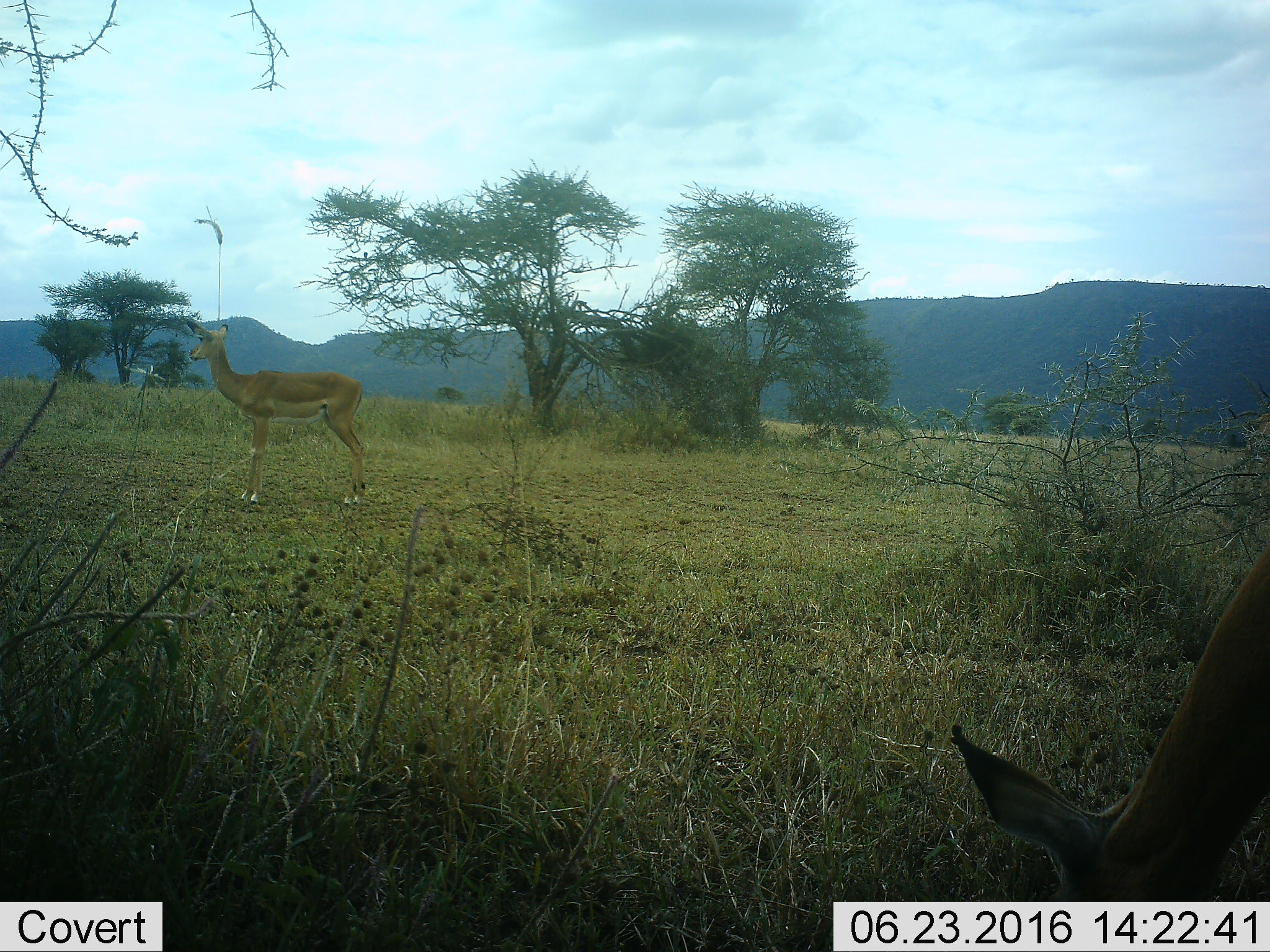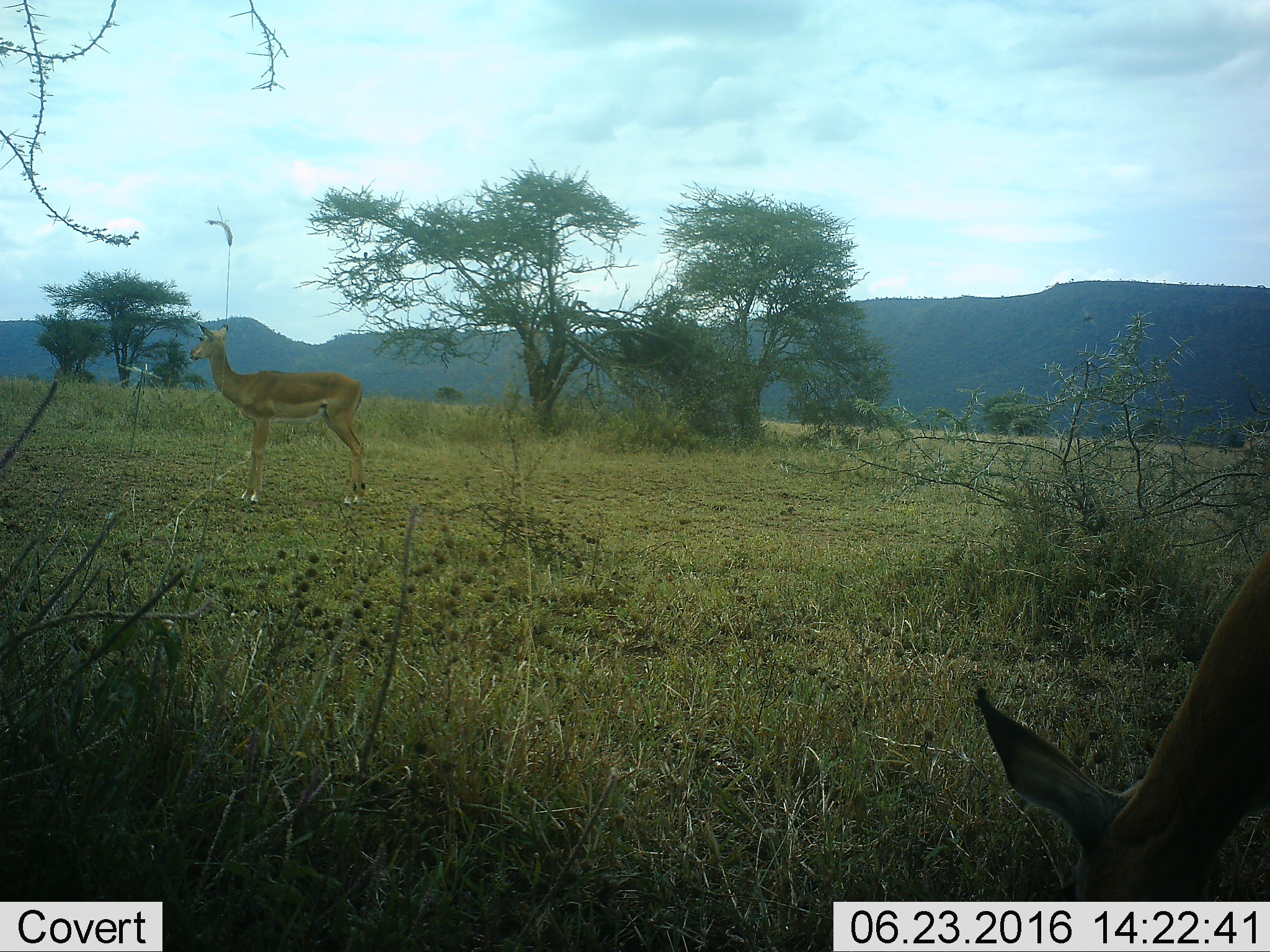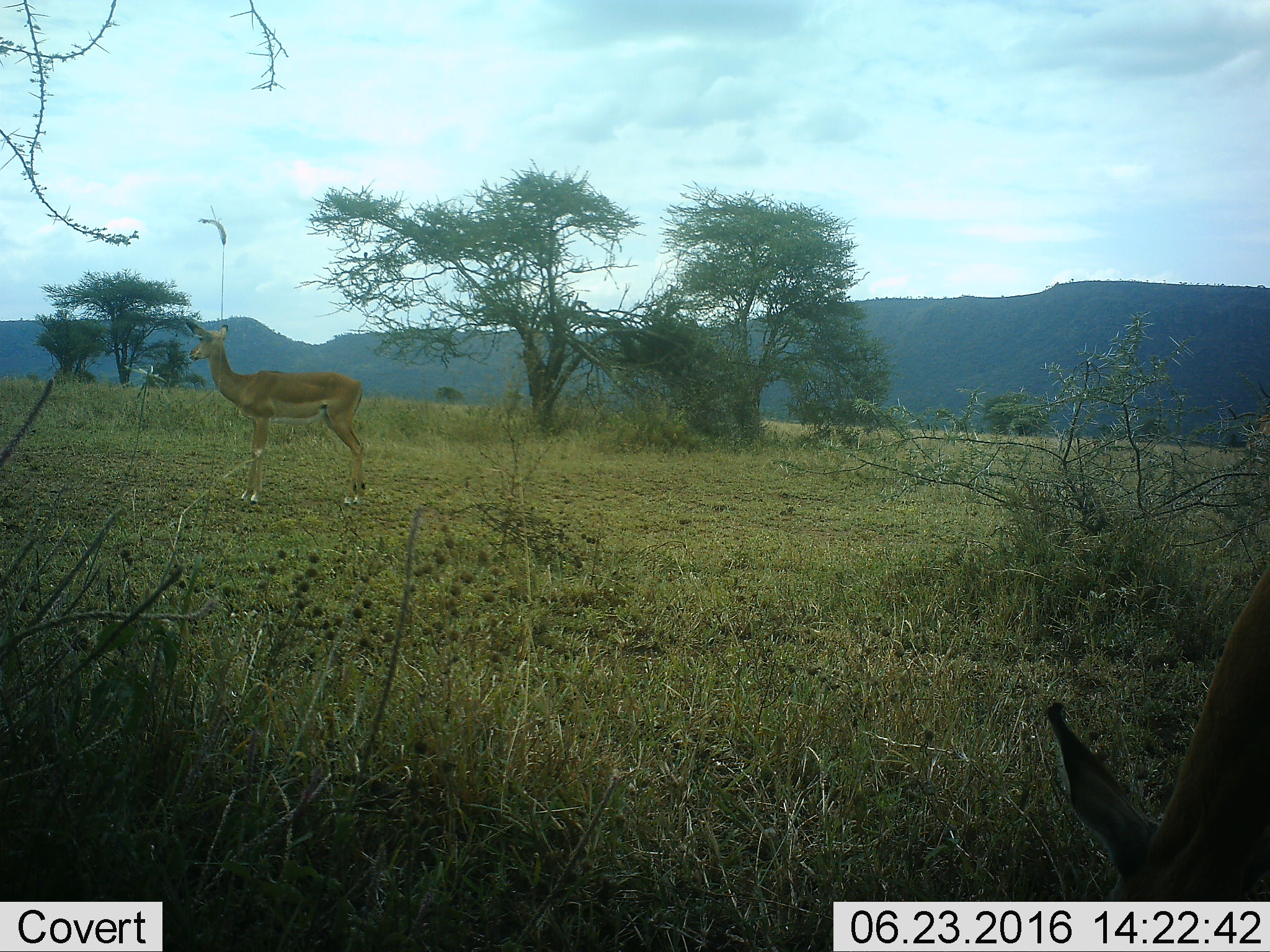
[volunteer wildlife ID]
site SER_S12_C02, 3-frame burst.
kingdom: Animalia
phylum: Chordata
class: Mammalia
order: Artiodactyla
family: Bovidae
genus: Aepyceros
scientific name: Aepyceros melampus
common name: impala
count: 2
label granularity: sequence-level